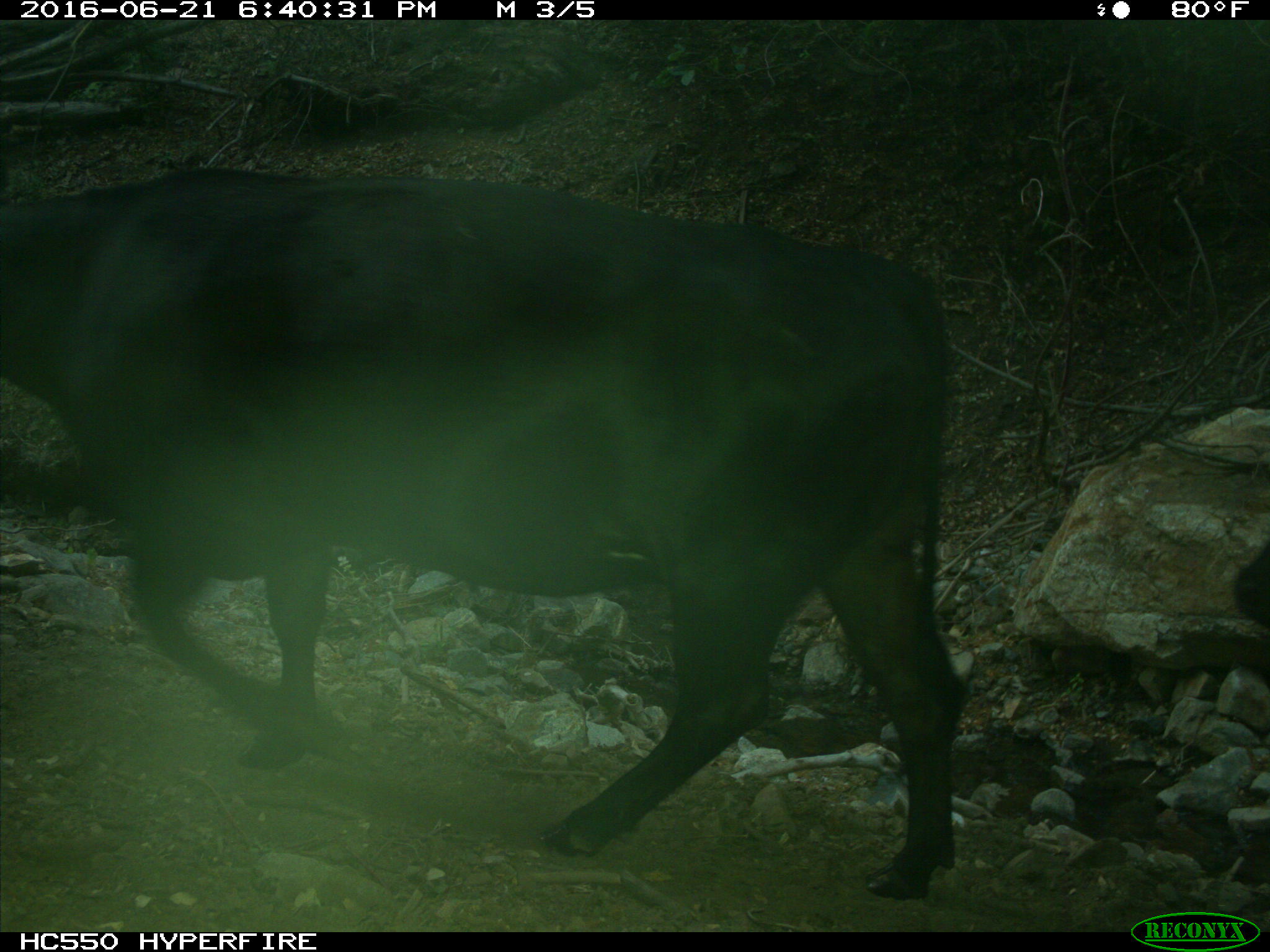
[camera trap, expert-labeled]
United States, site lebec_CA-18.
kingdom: Animalia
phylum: Chordata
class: Mammalia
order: Artiodactyla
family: Bovidae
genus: Bos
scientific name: Bos taurus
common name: domestic cow